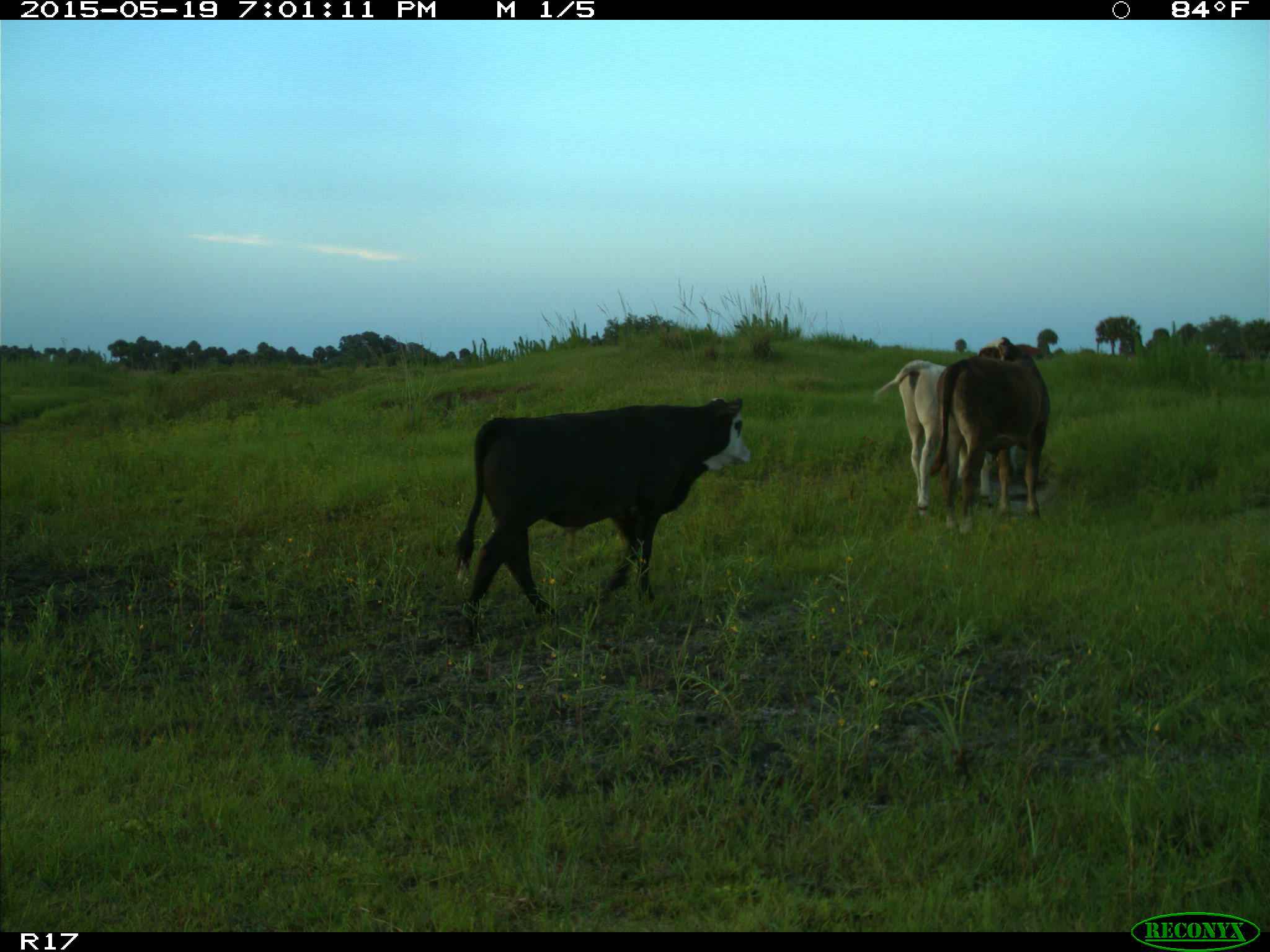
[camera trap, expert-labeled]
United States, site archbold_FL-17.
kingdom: Animalia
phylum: Chordata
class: Mammalia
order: Artiodactyla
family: Bovidae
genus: Bos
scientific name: Bos taurus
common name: domestic cow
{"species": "Bos taurus (domestic cow)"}